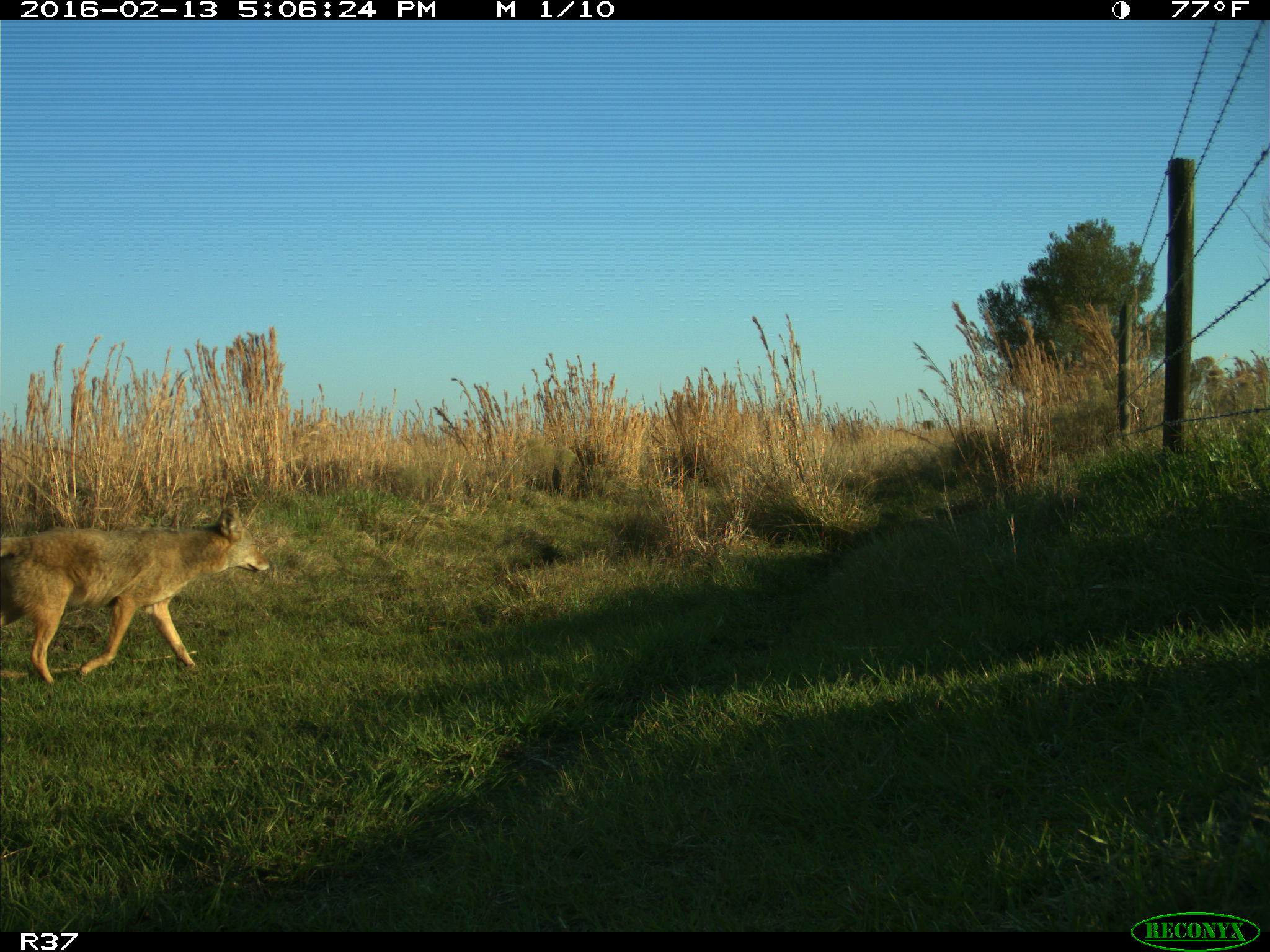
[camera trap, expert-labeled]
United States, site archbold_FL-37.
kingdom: Animalia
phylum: Chordata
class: Mammalia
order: Carnivora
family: Canidae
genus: Canis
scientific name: Canis latrans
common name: coyote